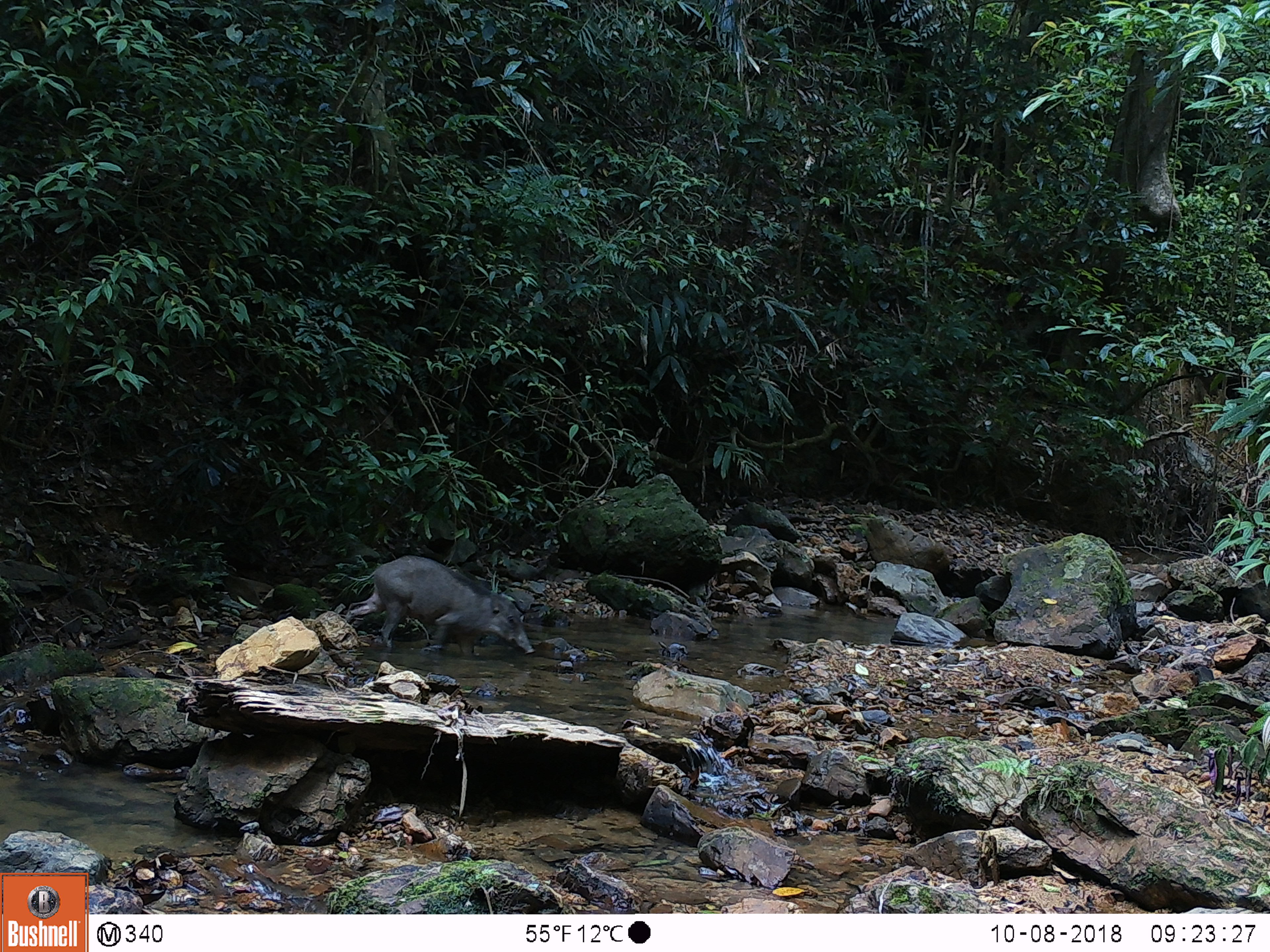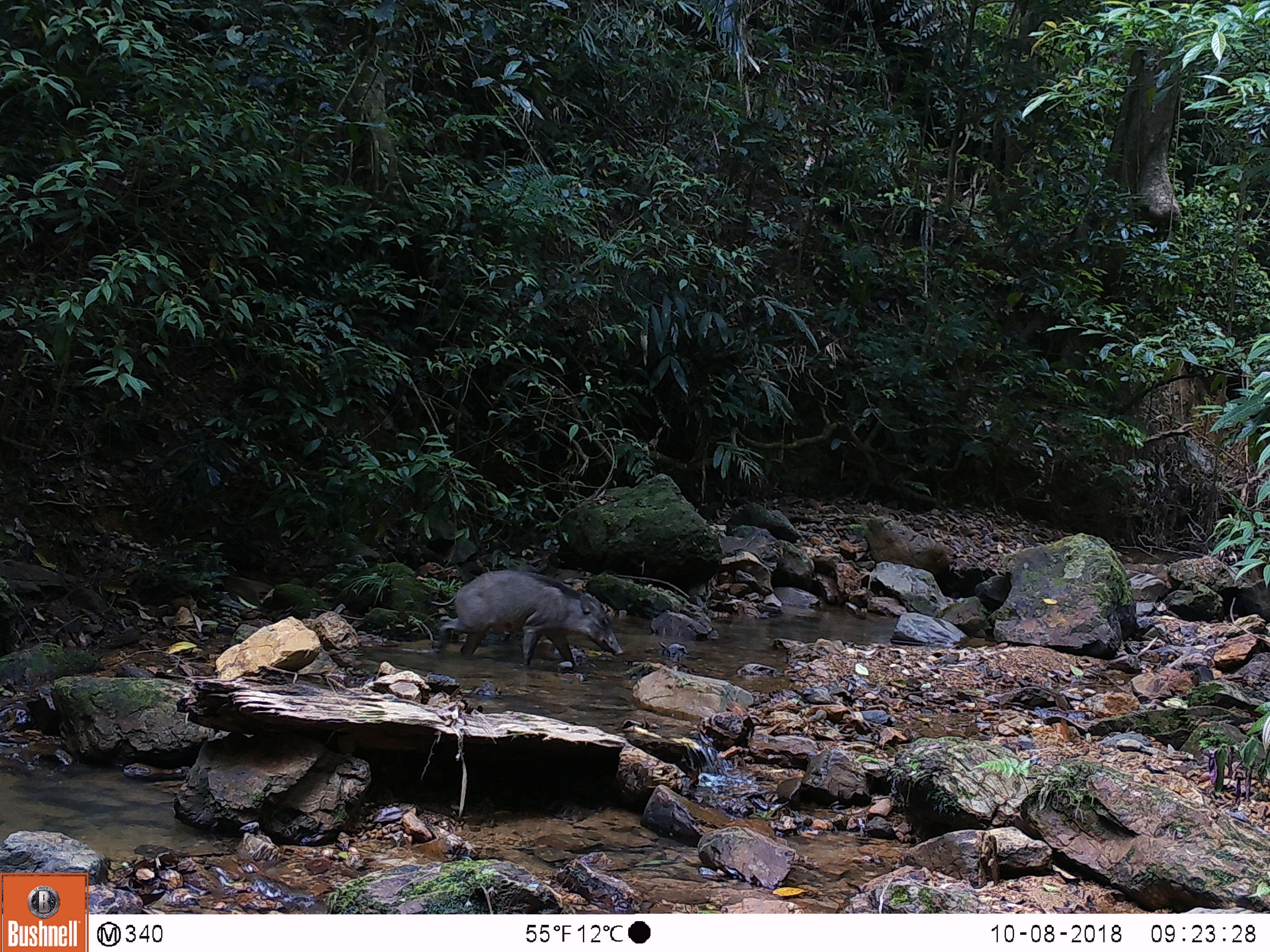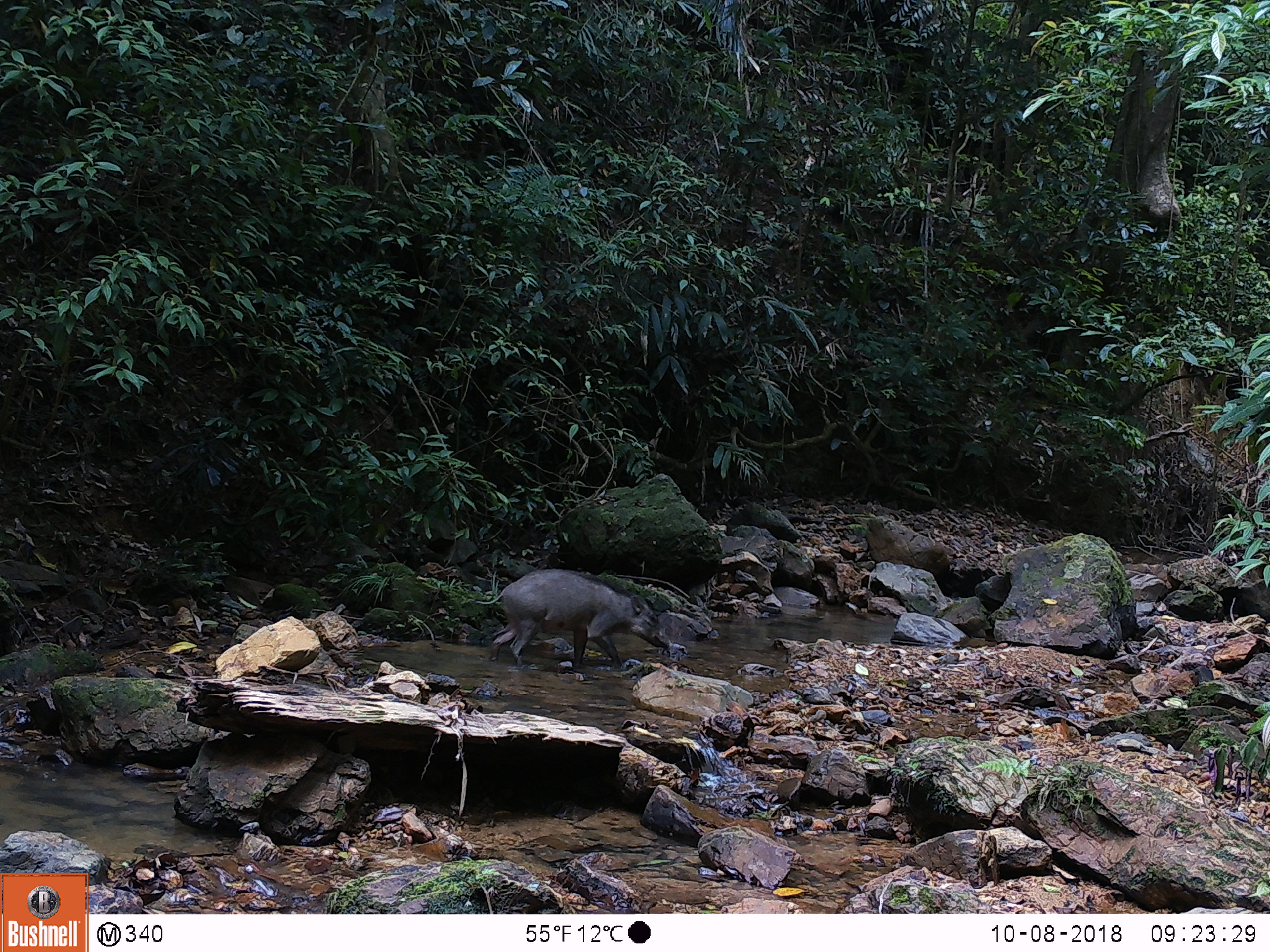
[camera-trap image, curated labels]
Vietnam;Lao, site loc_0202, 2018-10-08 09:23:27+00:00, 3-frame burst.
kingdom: Animalia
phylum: Chordata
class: Mammalia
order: Artiodactyla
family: Suidae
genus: Sus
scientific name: Sus scrofa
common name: eurasian wild pig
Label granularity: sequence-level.